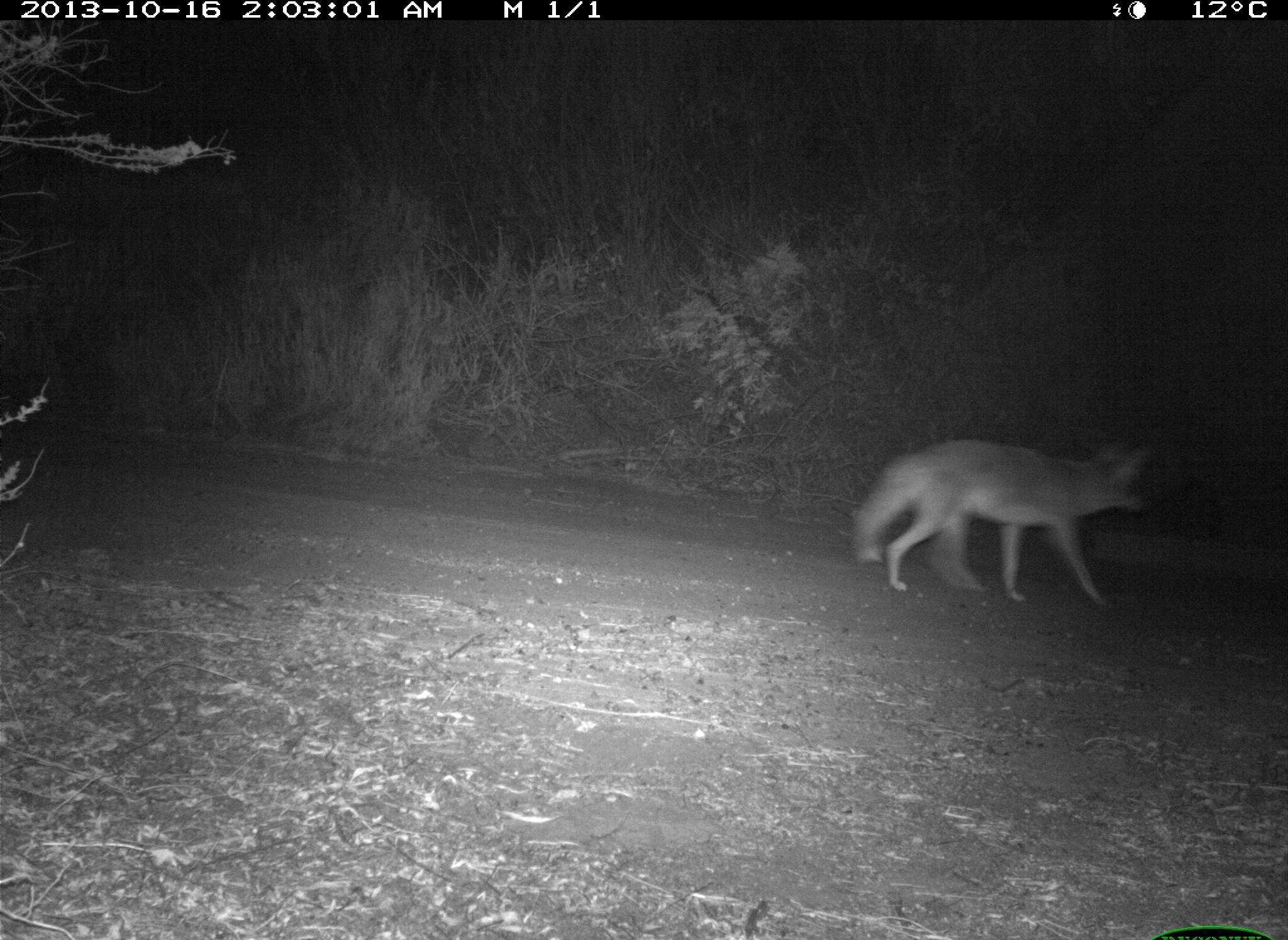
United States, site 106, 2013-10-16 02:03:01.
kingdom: Animalia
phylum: Chordata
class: Mammalia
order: Carnivora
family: Canidae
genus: Canis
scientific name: Canis latrans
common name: coyote